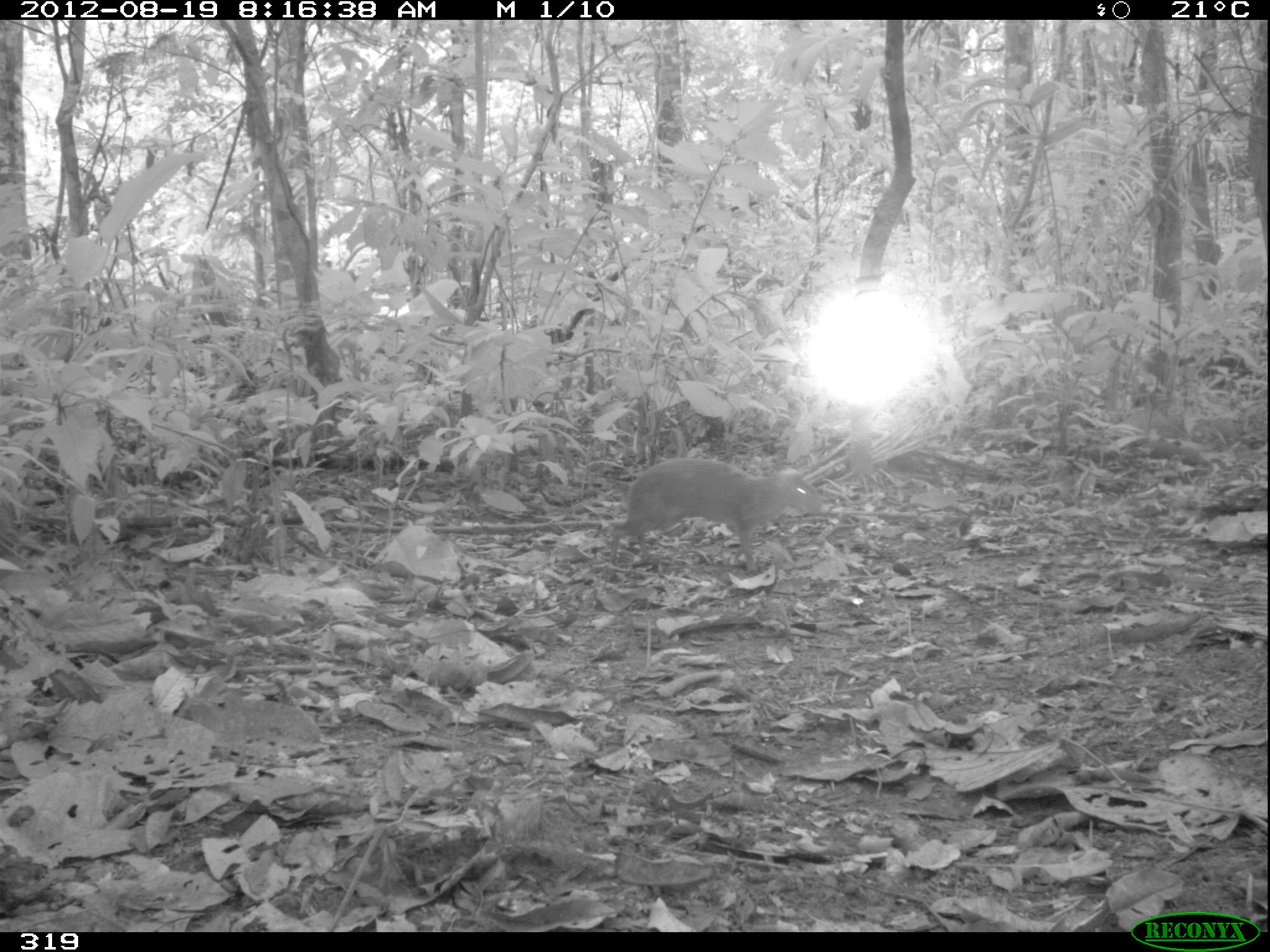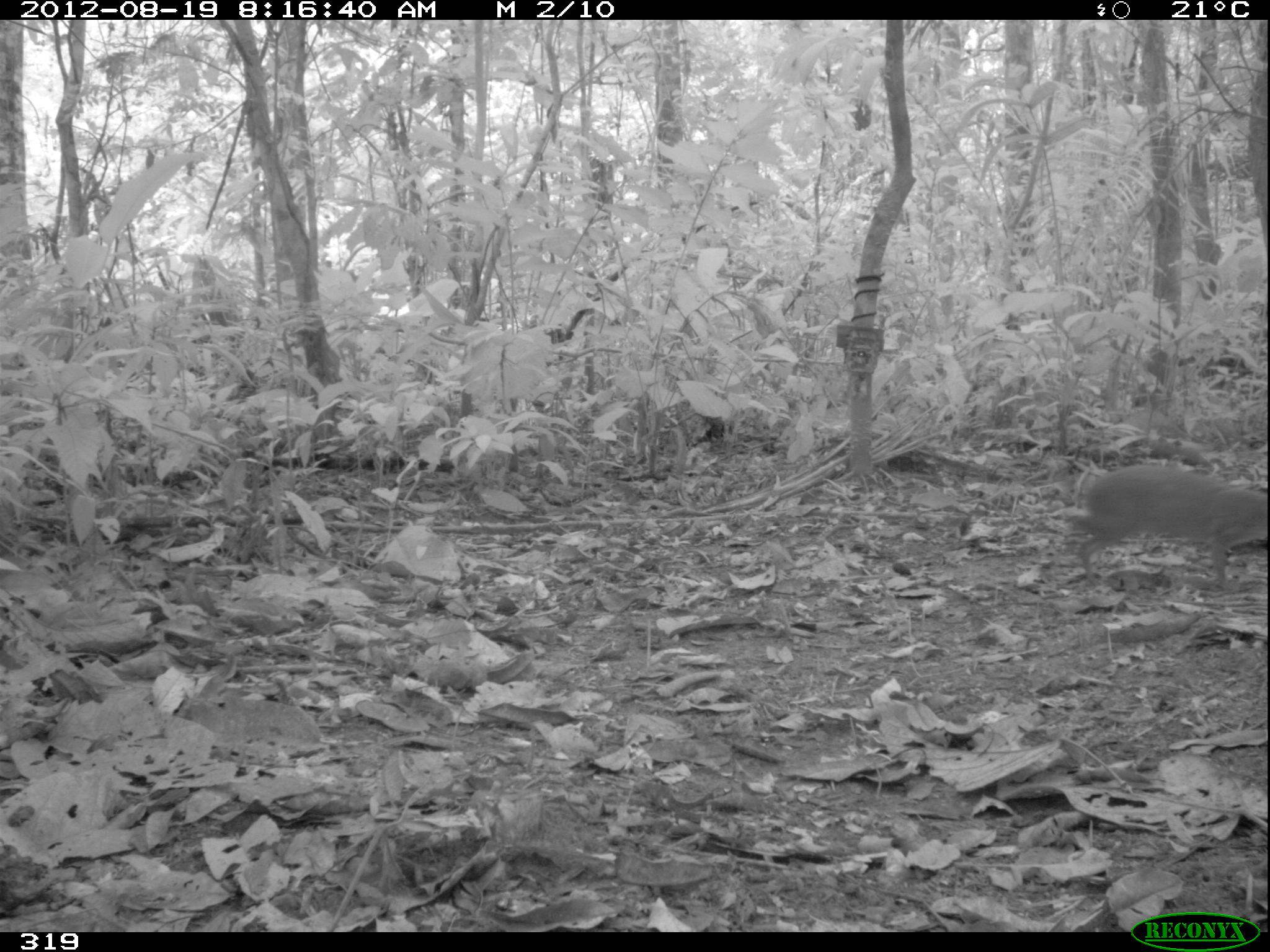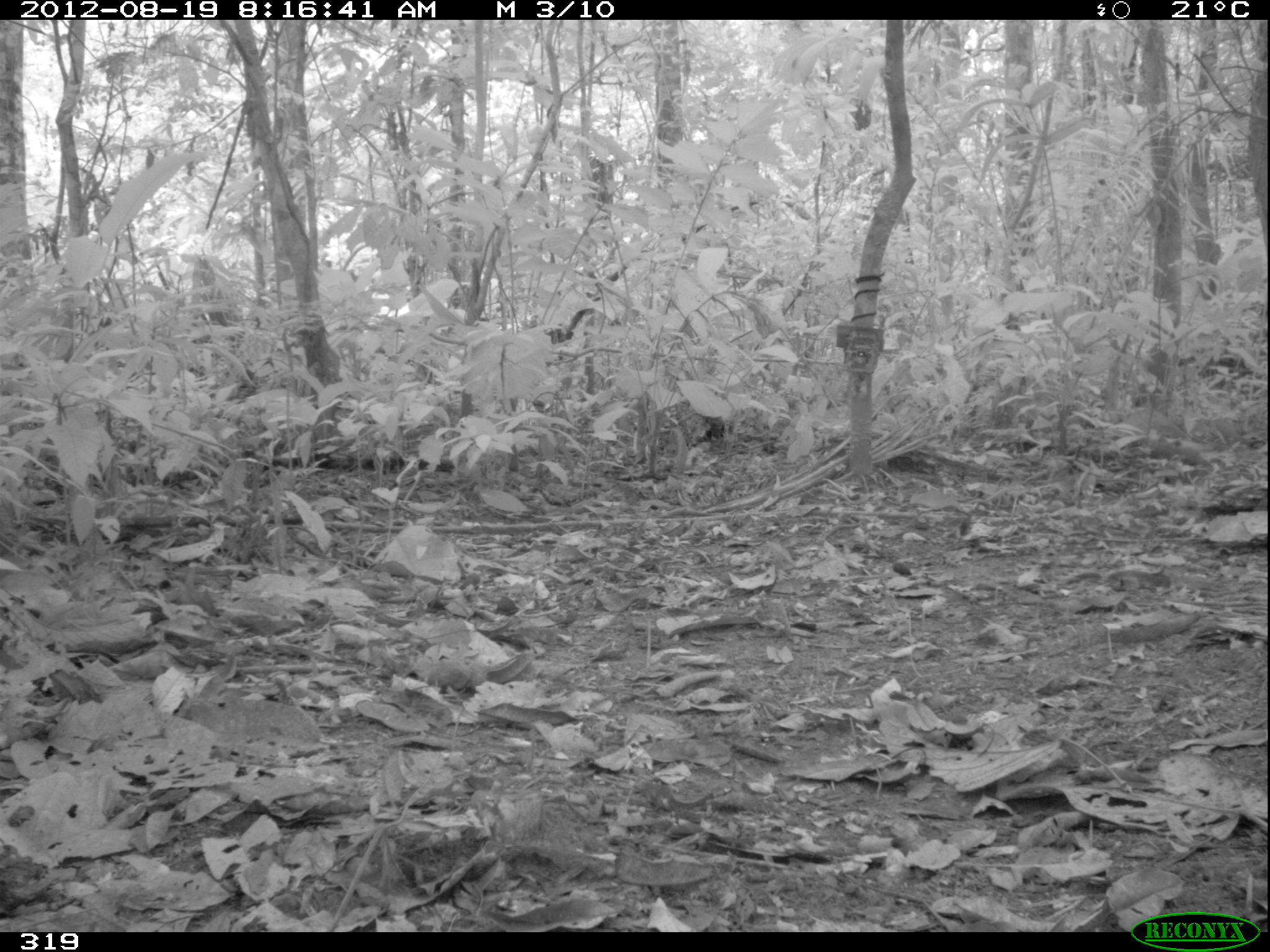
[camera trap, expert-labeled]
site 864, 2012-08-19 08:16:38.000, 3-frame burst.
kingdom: Animalia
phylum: Chordata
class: Mammalia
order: Rodentia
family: Dasyproctidae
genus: Dasyprocta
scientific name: Dasyprocta punctata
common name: central american agouti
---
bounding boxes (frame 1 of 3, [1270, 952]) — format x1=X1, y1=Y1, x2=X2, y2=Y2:
dasyprocta punctata: x1=608, y1=456, x2=828, y2=574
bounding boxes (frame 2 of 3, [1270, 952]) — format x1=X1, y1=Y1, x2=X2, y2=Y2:
dasyprocta punctata: x1=1058, y1=457, x2=1270, y2=588